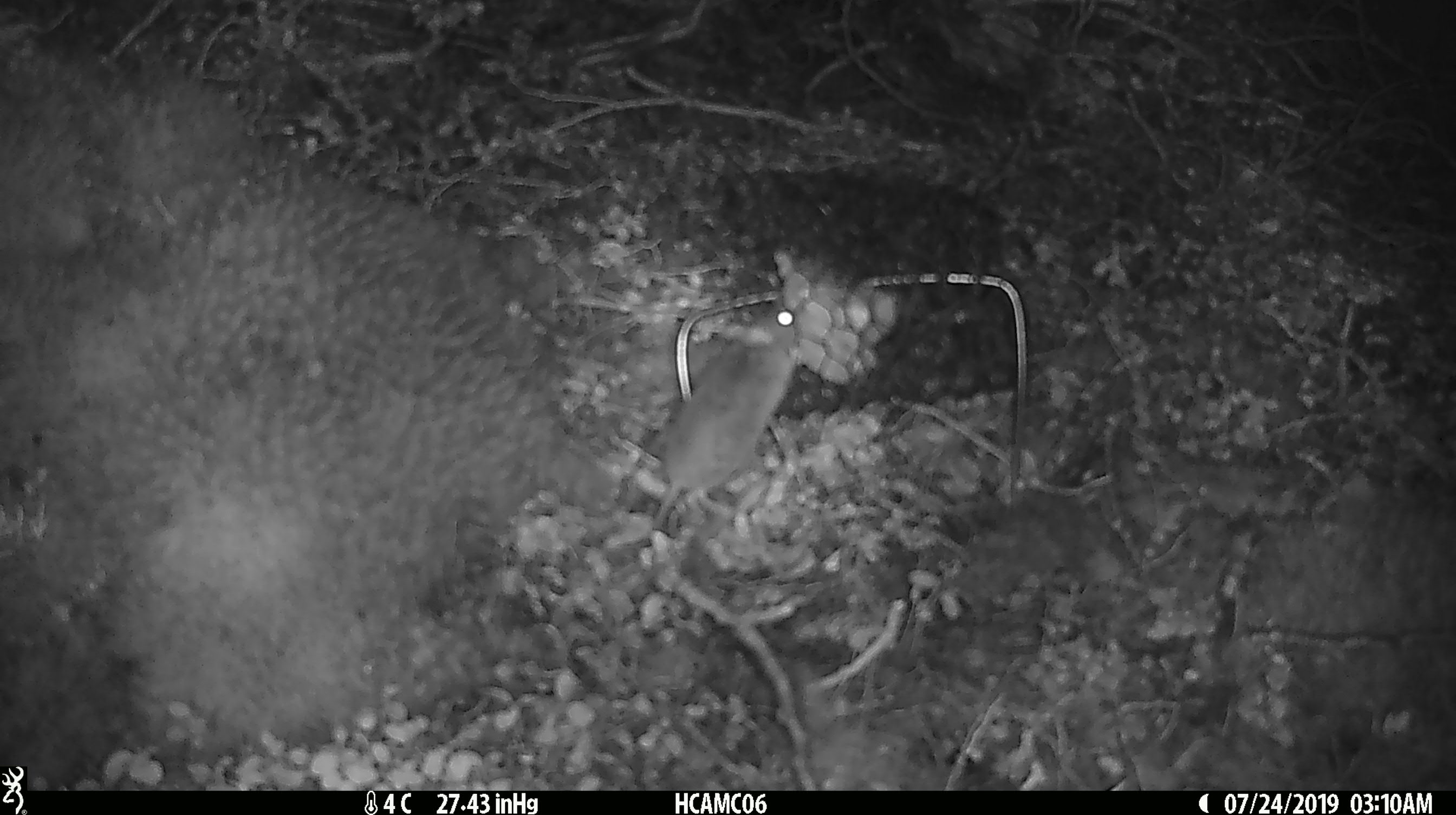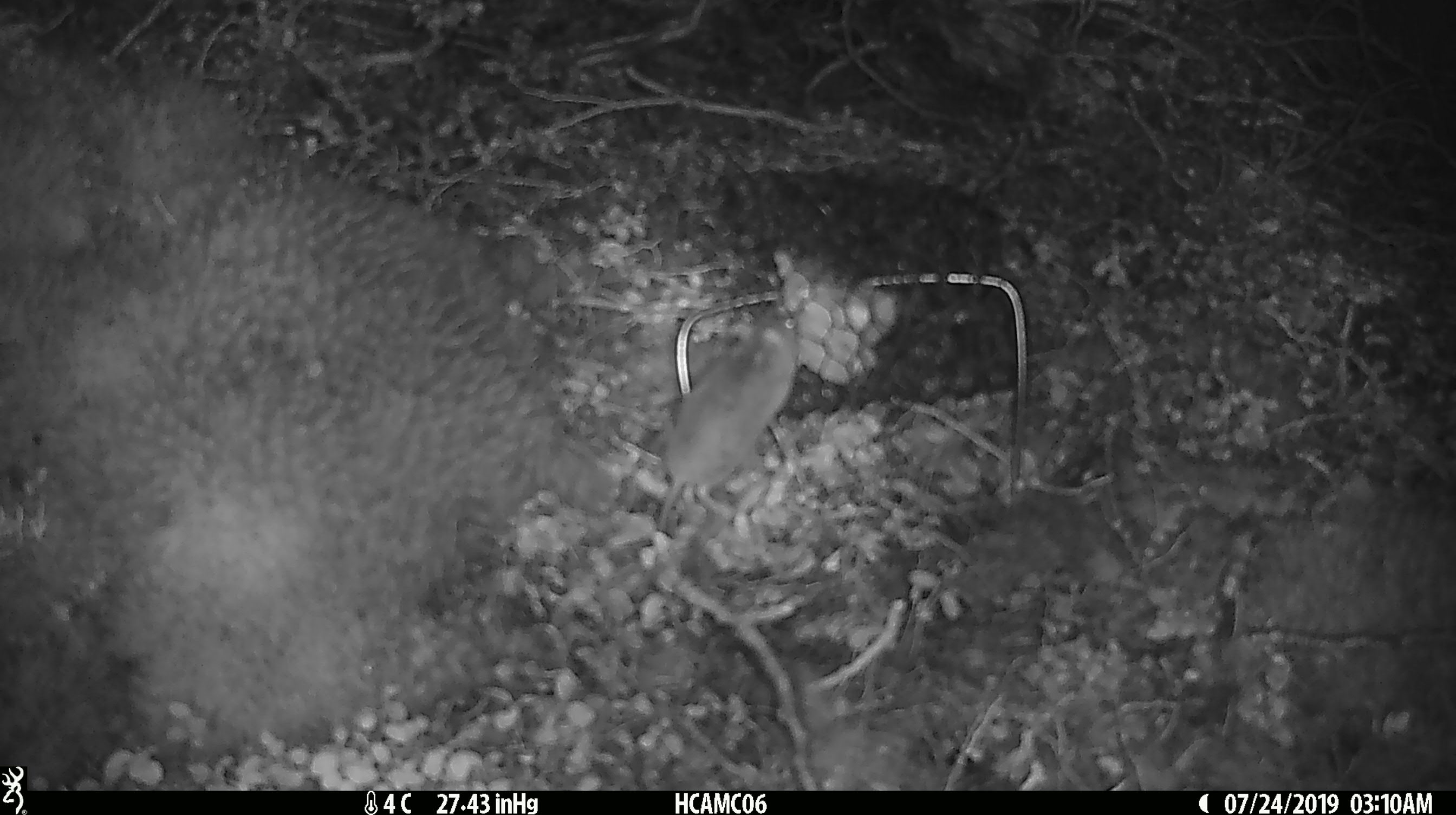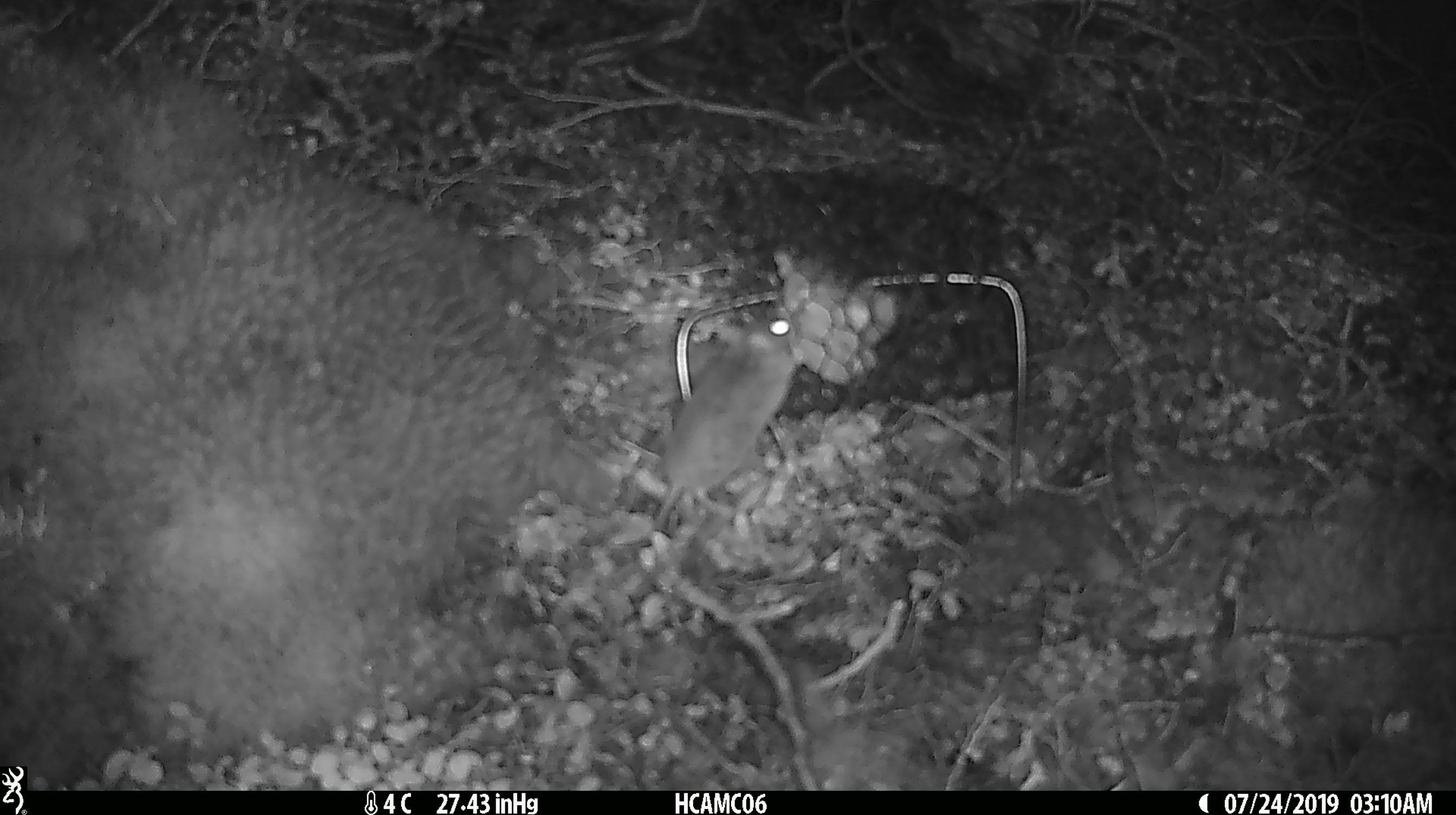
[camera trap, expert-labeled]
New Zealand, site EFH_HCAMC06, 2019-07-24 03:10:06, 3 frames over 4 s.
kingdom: Animalia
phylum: Chordata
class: Mammalia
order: Rodentia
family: Muridae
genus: Mus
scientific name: Mus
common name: mouse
Mouse (Mus).